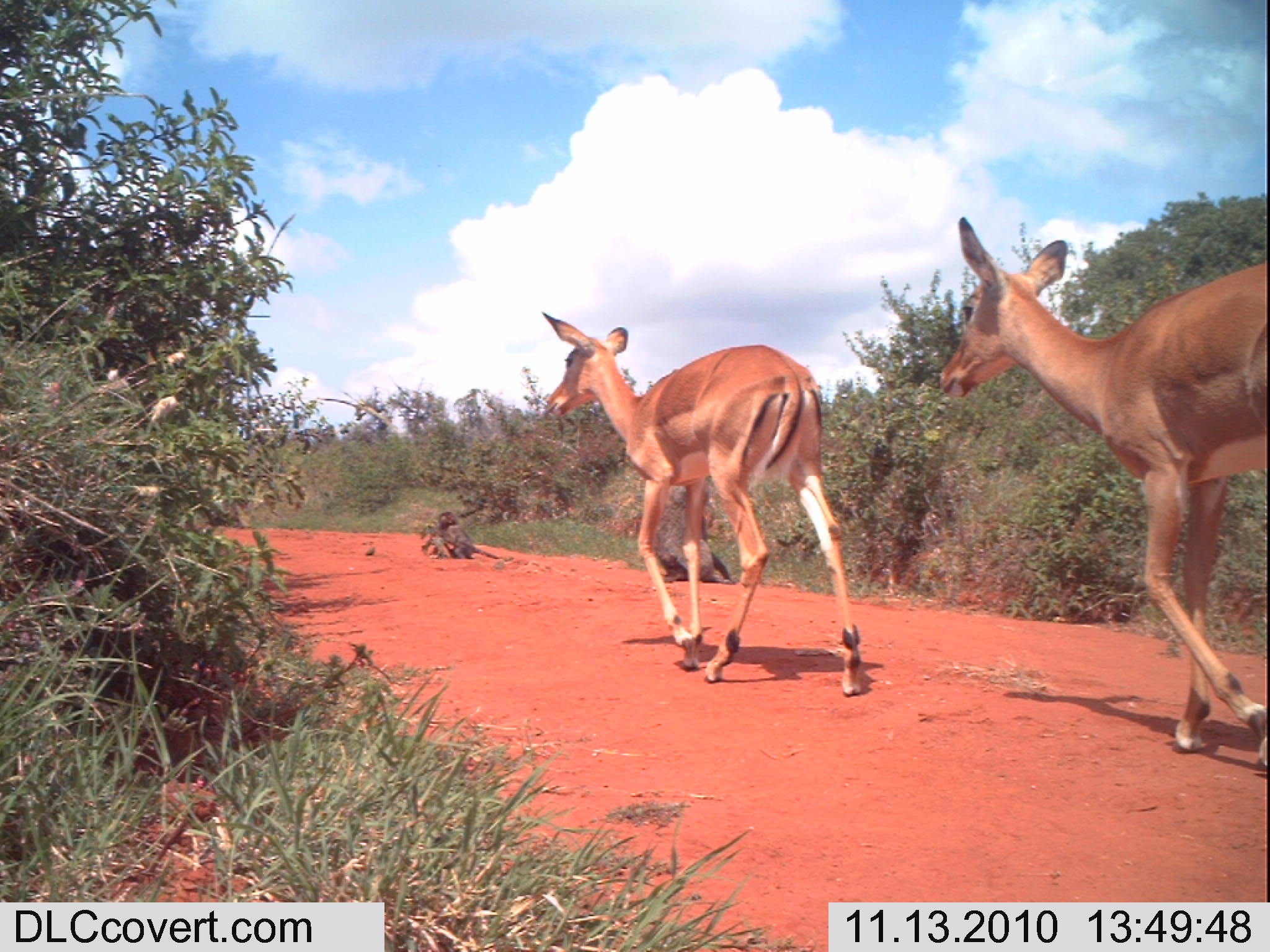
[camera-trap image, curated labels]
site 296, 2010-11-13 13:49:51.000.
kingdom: Animalia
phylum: Chordata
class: Mammalia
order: Artiodactyla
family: Bovidae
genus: Aepyceros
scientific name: Aepyceros melampus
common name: impala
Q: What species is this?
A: Aepyceros melampus (impala).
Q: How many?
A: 2.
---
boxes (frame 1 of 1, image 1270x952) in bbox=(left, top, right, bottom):
aepyceros melampus: bbox=(933, 214, 1267, 767); bbox=(539, 309, 863, 697); bbox=(651, 480, 737, 584); bbox=(433, 510, 514, 562)